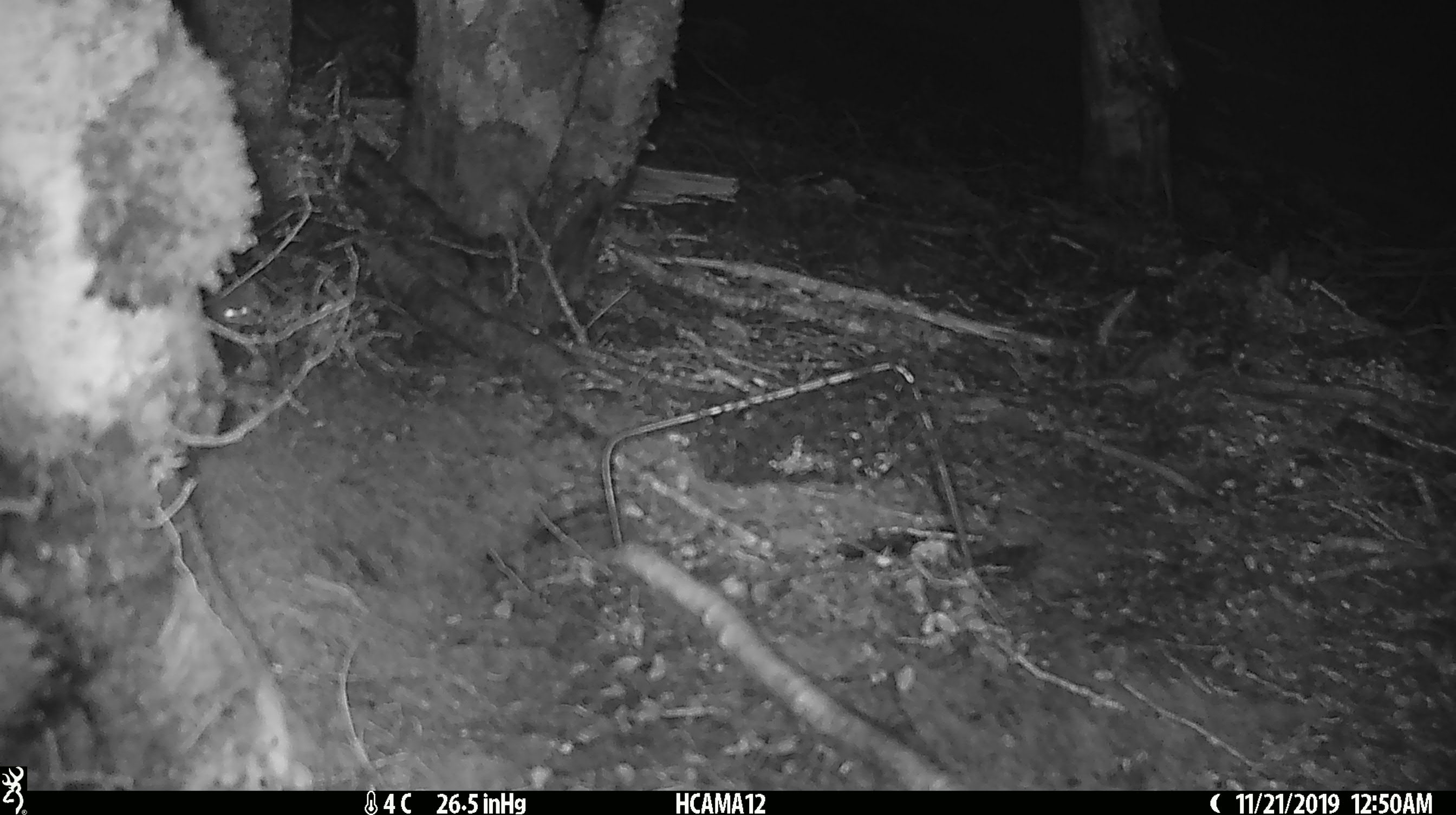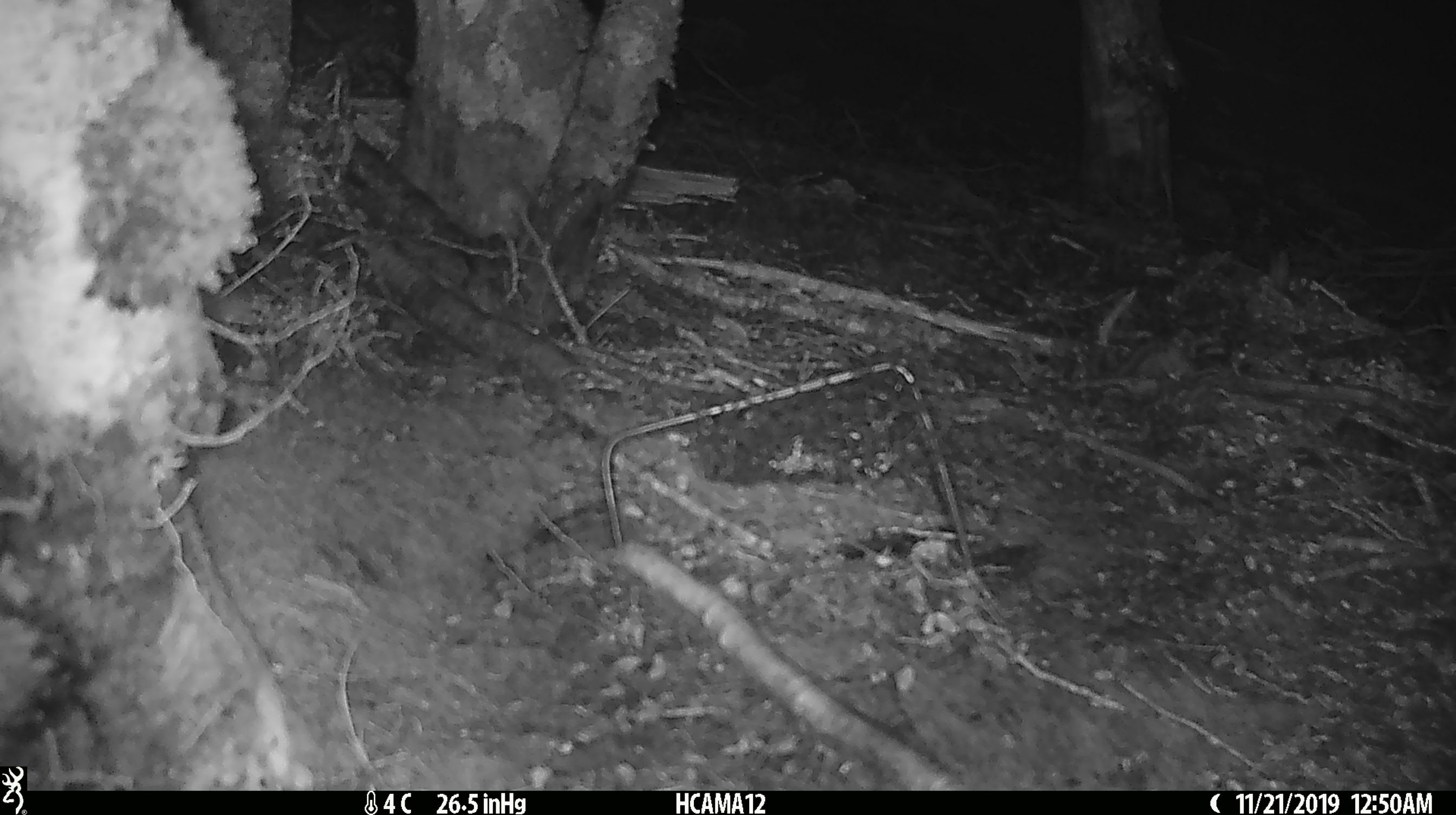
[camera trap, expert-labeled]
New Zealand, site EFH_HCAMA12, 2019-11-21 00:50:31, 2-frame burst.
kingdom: Animalia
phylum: Chordata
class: Mammalia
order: Rodentia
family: Muridae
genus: Mus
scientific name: Mus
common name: mouse